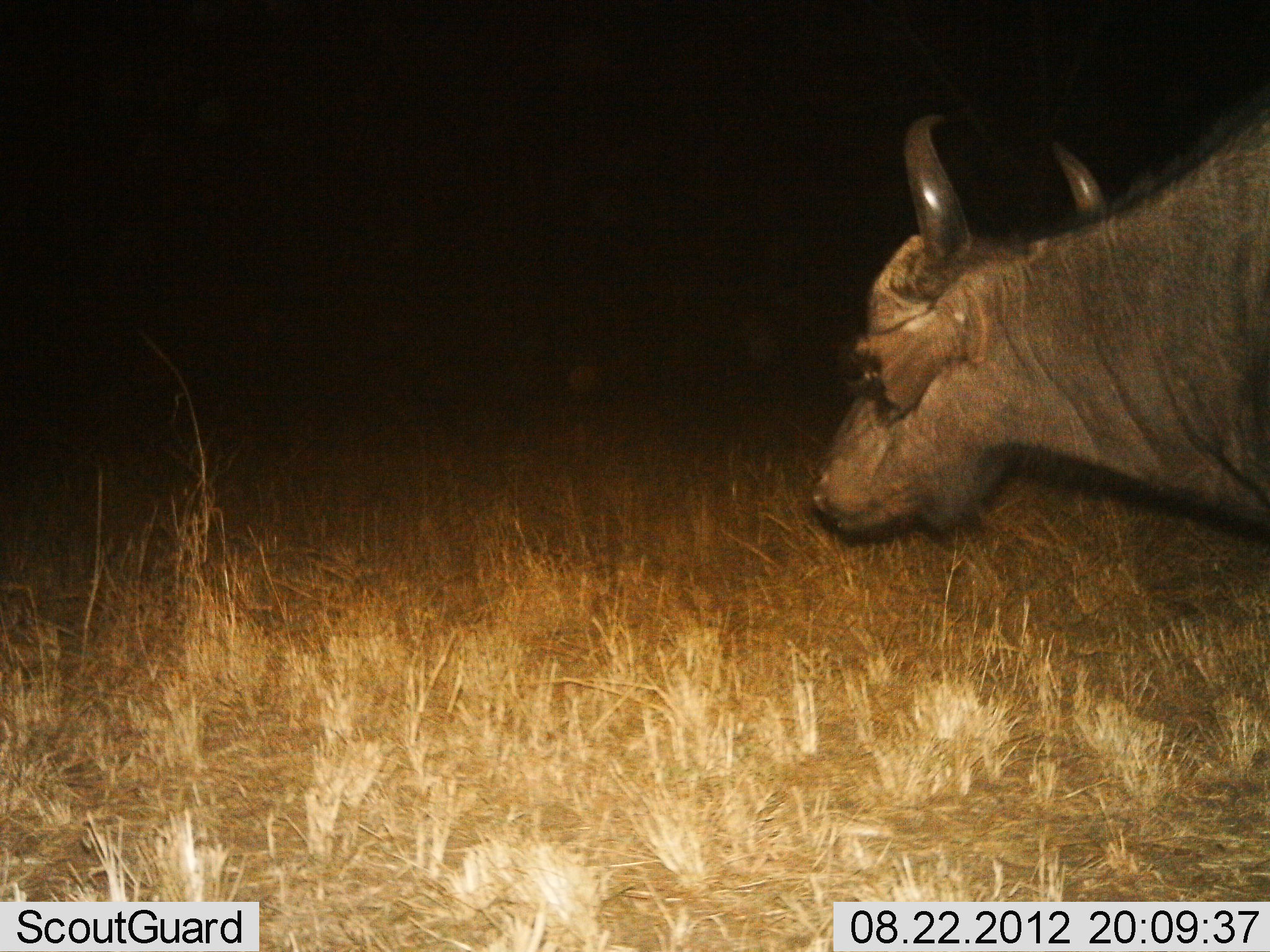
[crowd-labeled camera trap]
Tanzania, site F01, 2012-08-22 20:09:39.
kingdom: Animalia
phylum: Chordata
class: Mammalia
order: Artiodactyla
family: Bovidae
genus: Syncerus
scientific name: Syncerus caffer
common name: cape buffalo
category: buffalo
Buffalo (cape buffalo) (Syncerus caffer), count 1. Behavior (volunteer vote fractions): standing 64%, resting 0%, moving 27%, interacting 0%. Young present (vote fraction): 0%. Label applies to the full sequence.